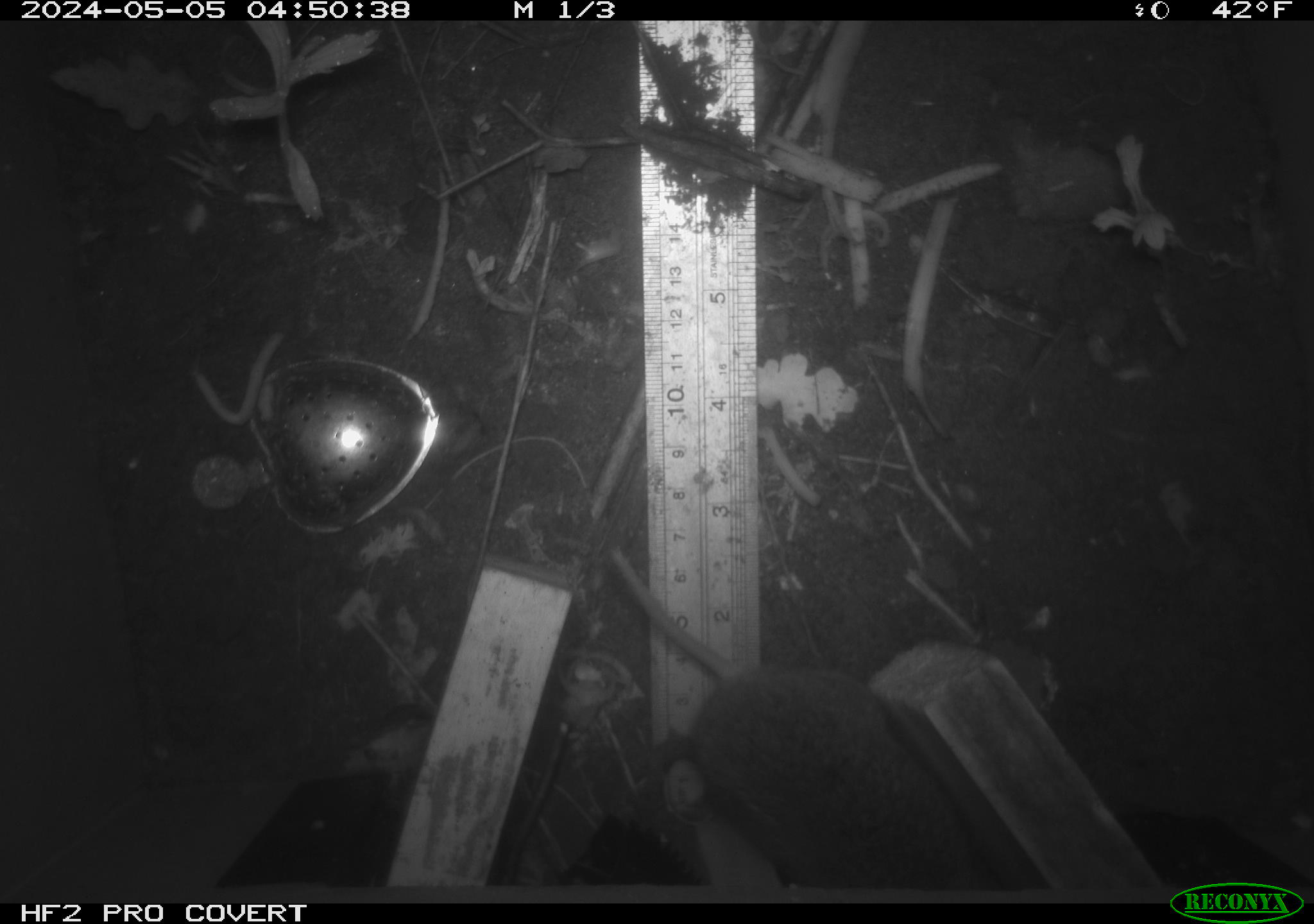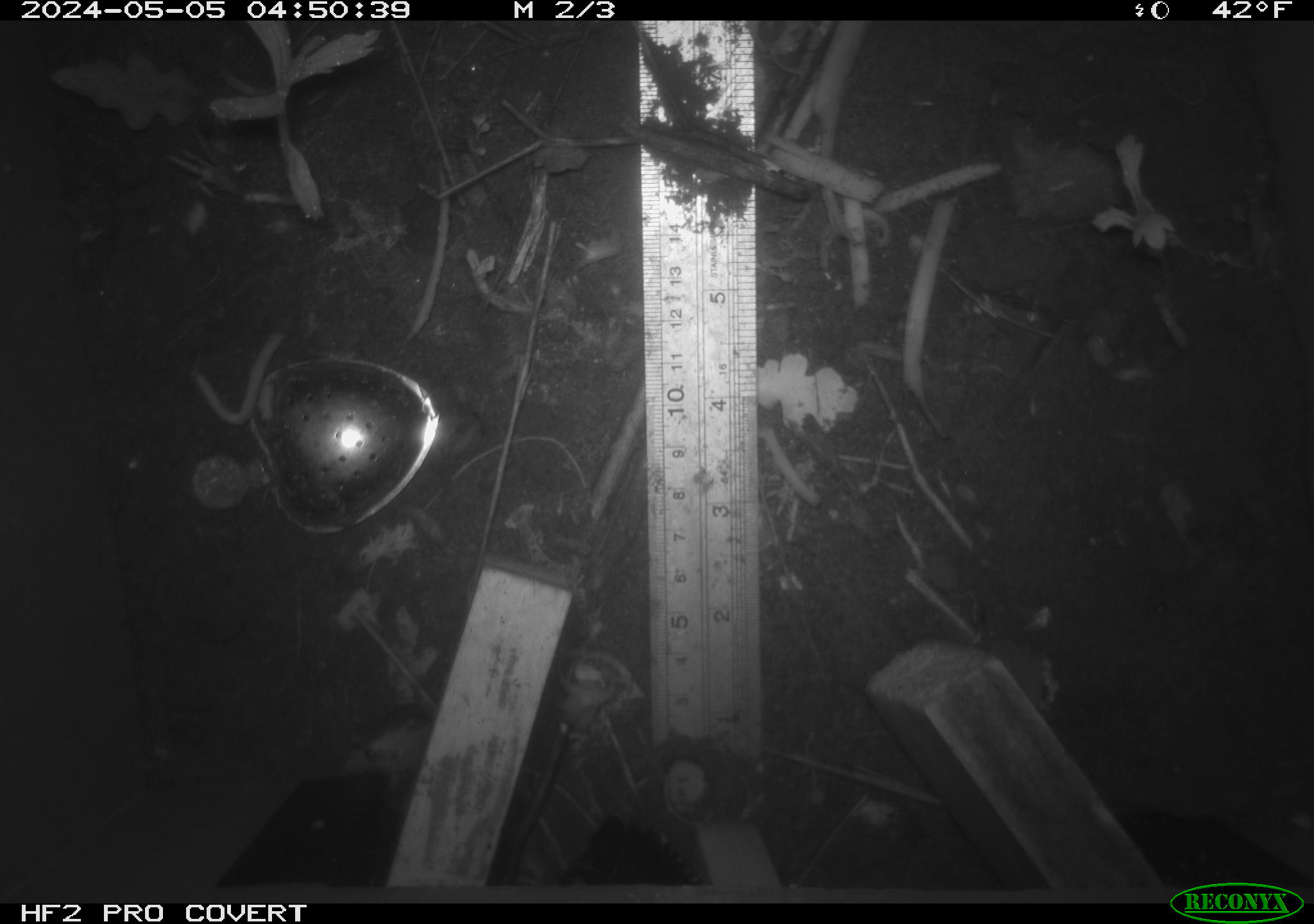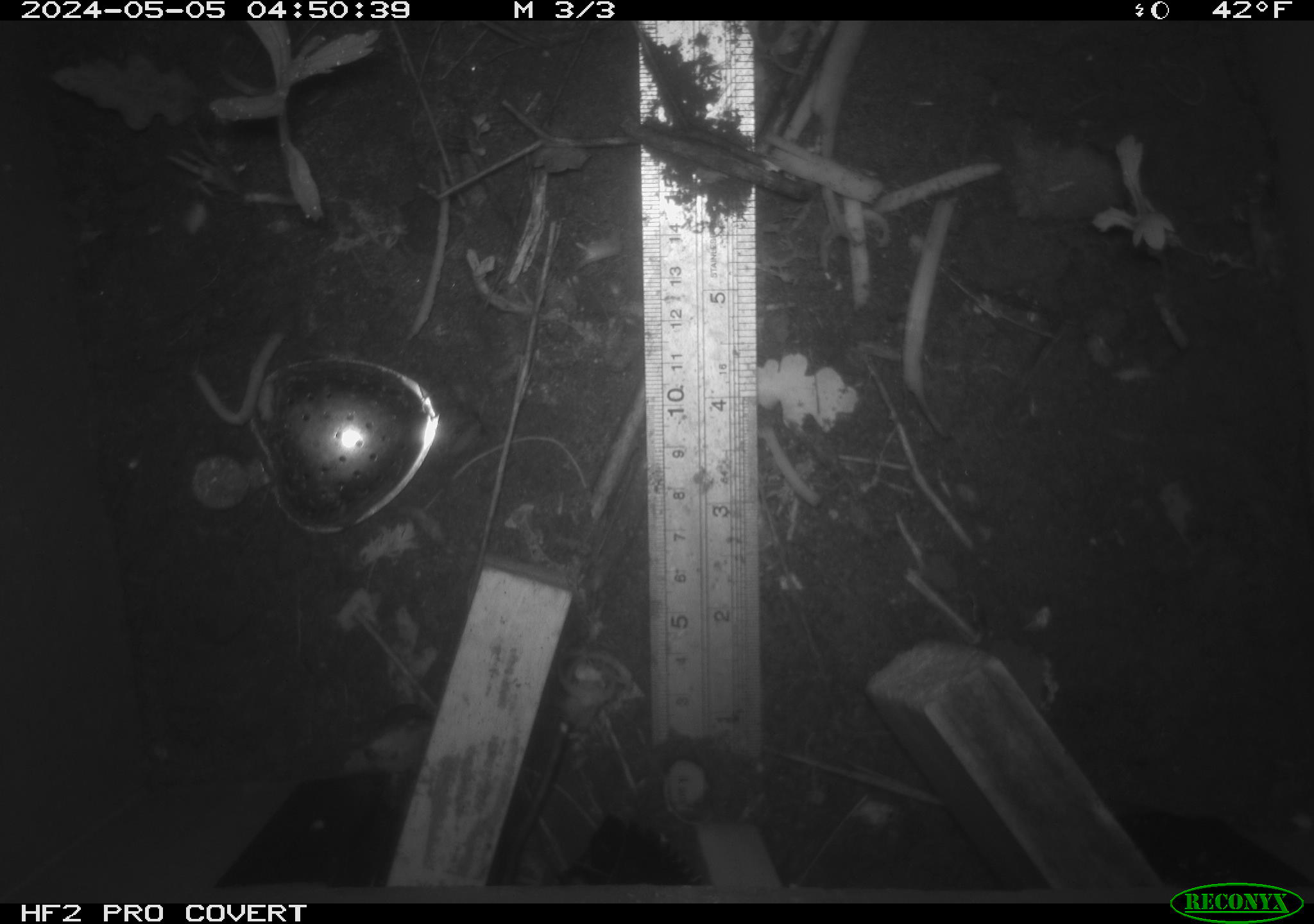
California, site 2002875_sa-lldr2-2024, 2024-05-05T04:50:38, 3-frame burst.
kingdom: Animalia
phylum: Chordata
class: Mammalia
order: Rodentia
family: Muridae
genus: Rattus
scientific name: Rattus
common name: rat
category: rattus species